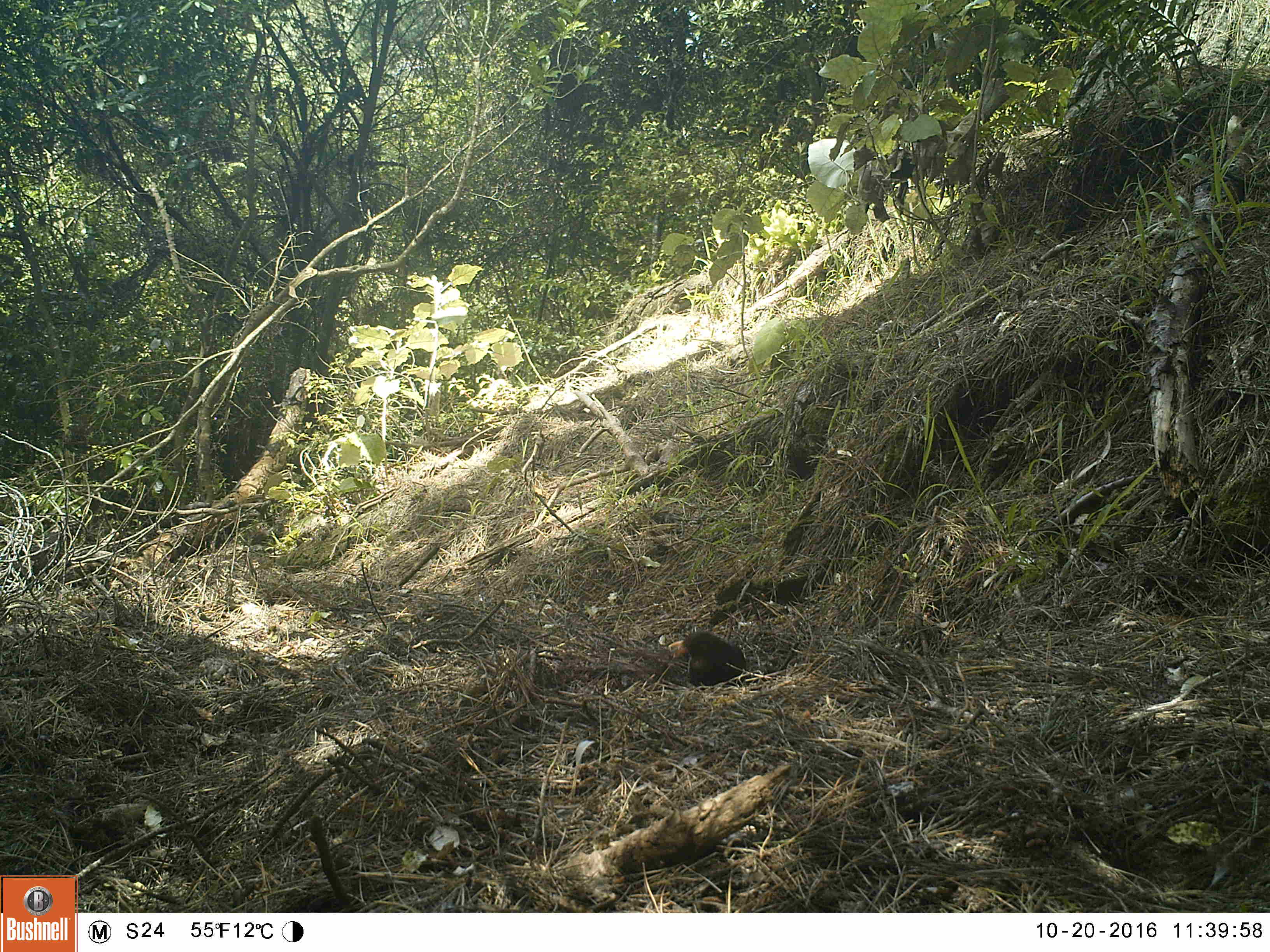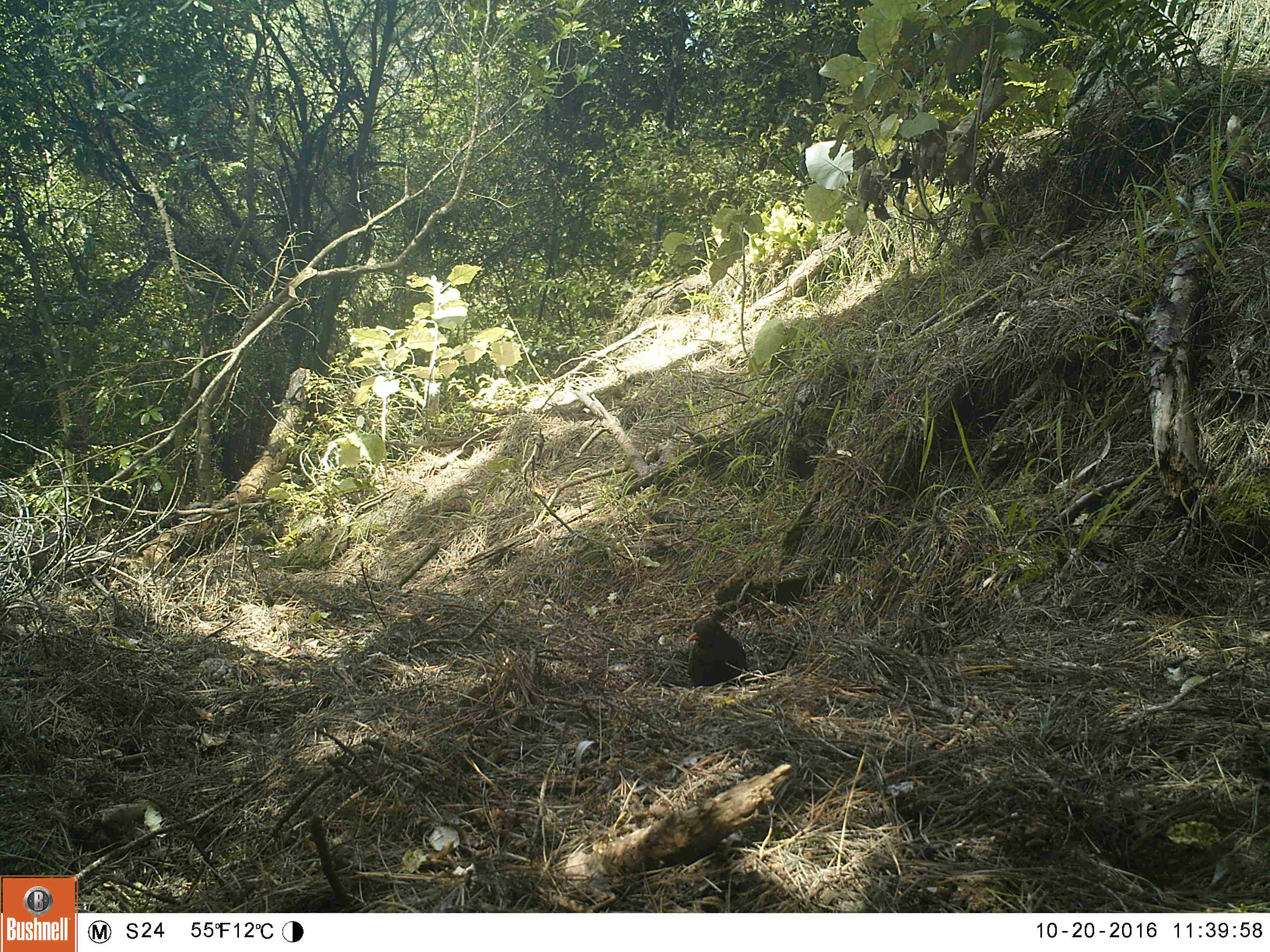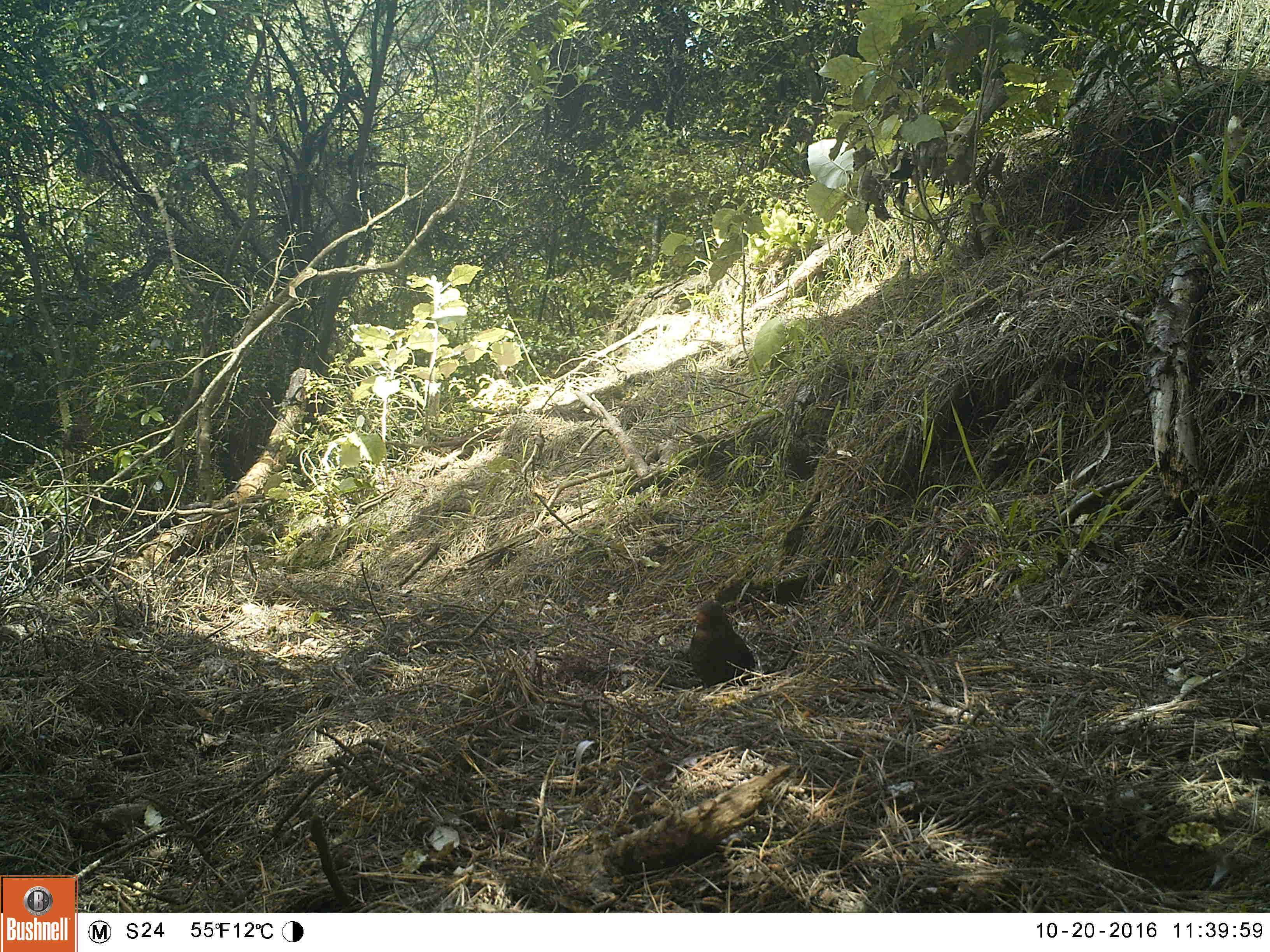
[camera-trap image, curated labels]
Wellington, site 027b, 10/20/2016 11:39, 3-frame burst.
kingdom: Animalia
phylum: Chordata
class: Aves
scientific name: Aves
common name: bird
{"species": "bird (Aves)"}